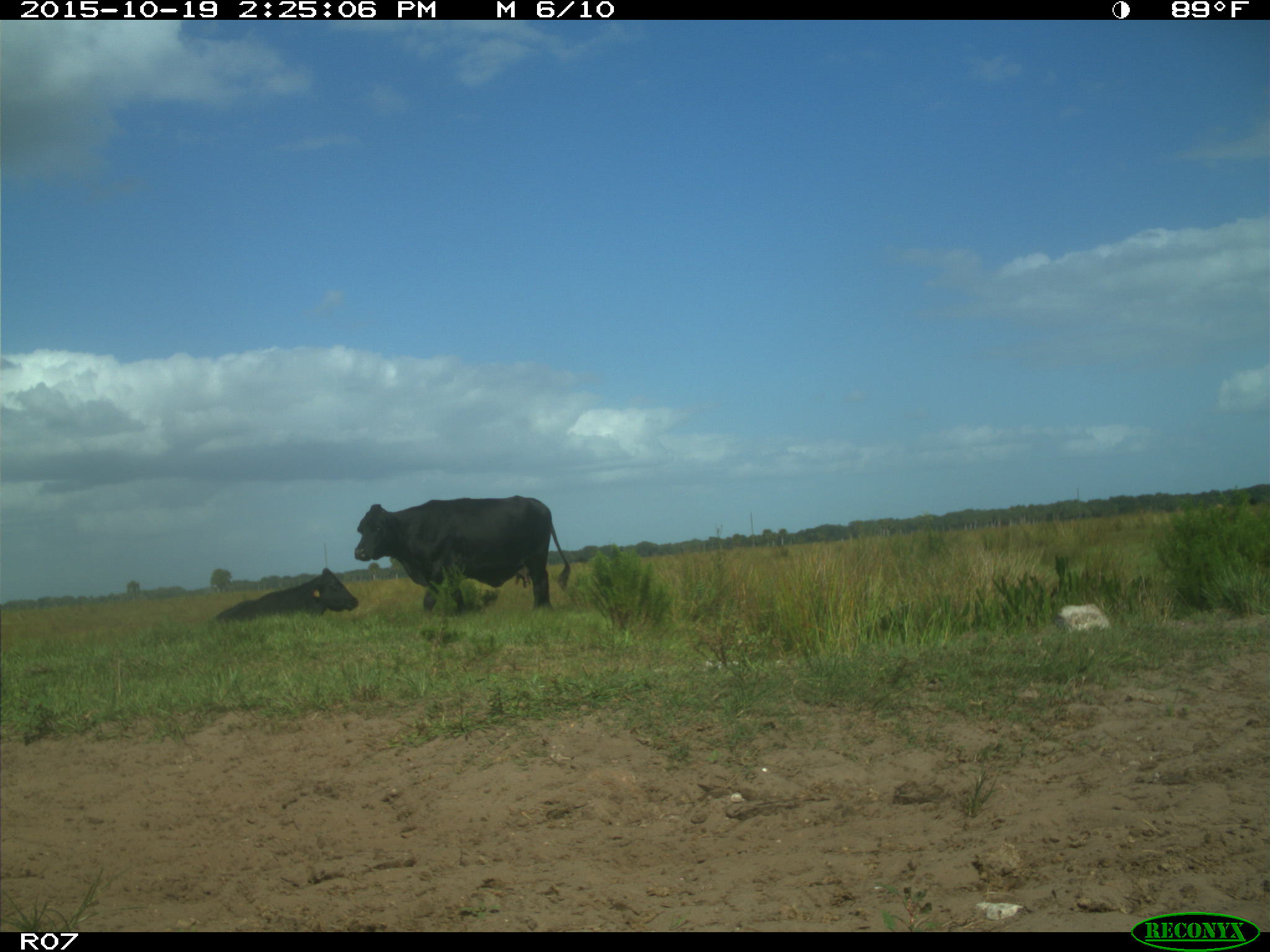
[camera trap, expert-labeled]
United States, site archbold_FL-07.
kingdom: Animalia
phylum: Chordata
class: Mammalia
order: Artiodactyla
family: Bovidae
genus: Bos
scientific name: Bos taurus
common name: domestic cow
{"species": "Bos taurus (domestic cow)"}